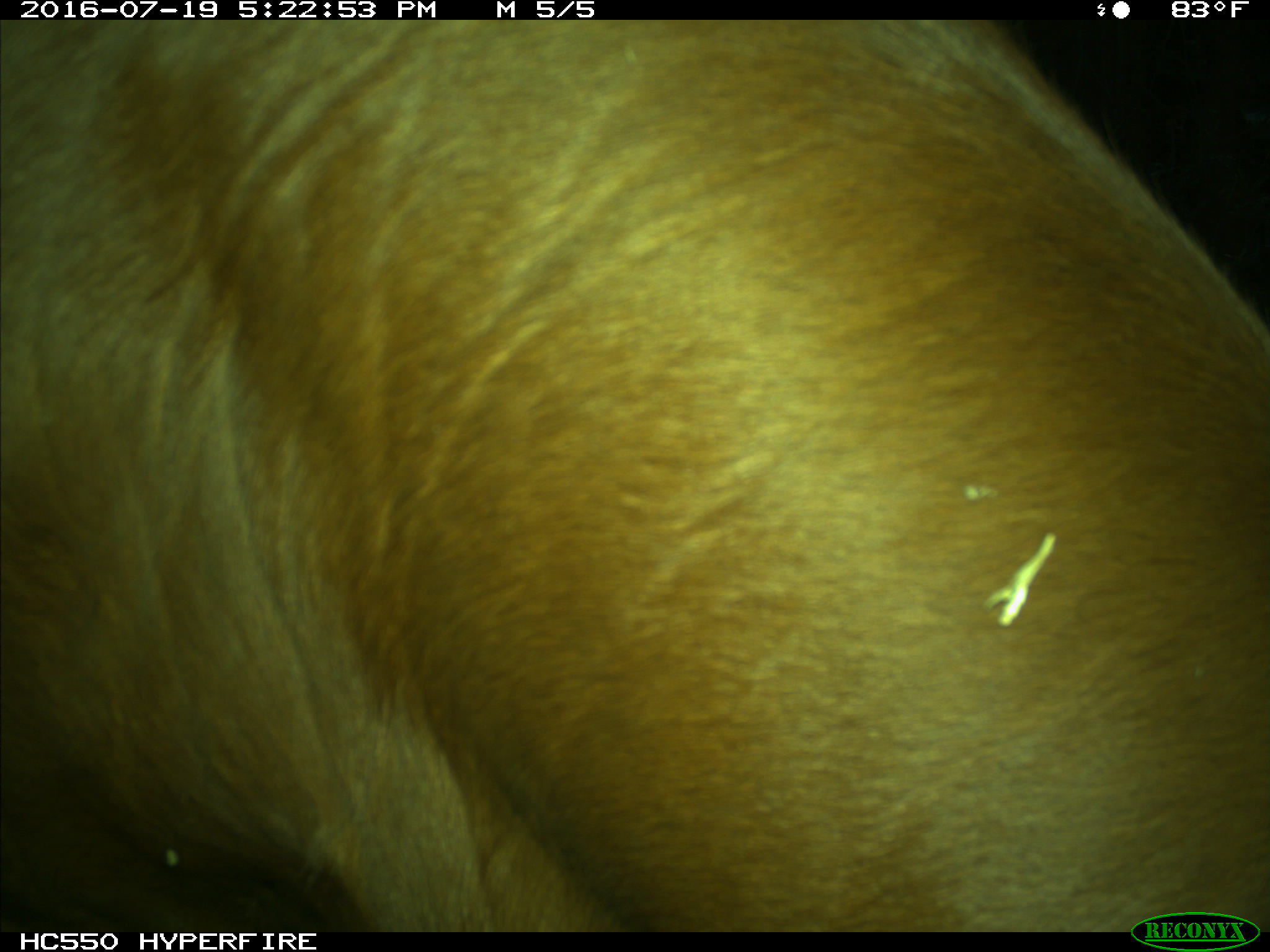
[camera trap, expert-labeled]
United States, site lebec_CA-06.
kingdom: Animalia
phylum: Chordata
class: Mammalia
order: Artiodactyla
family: Bovidae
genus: Bos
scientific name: Bos taurus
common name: domestic cow